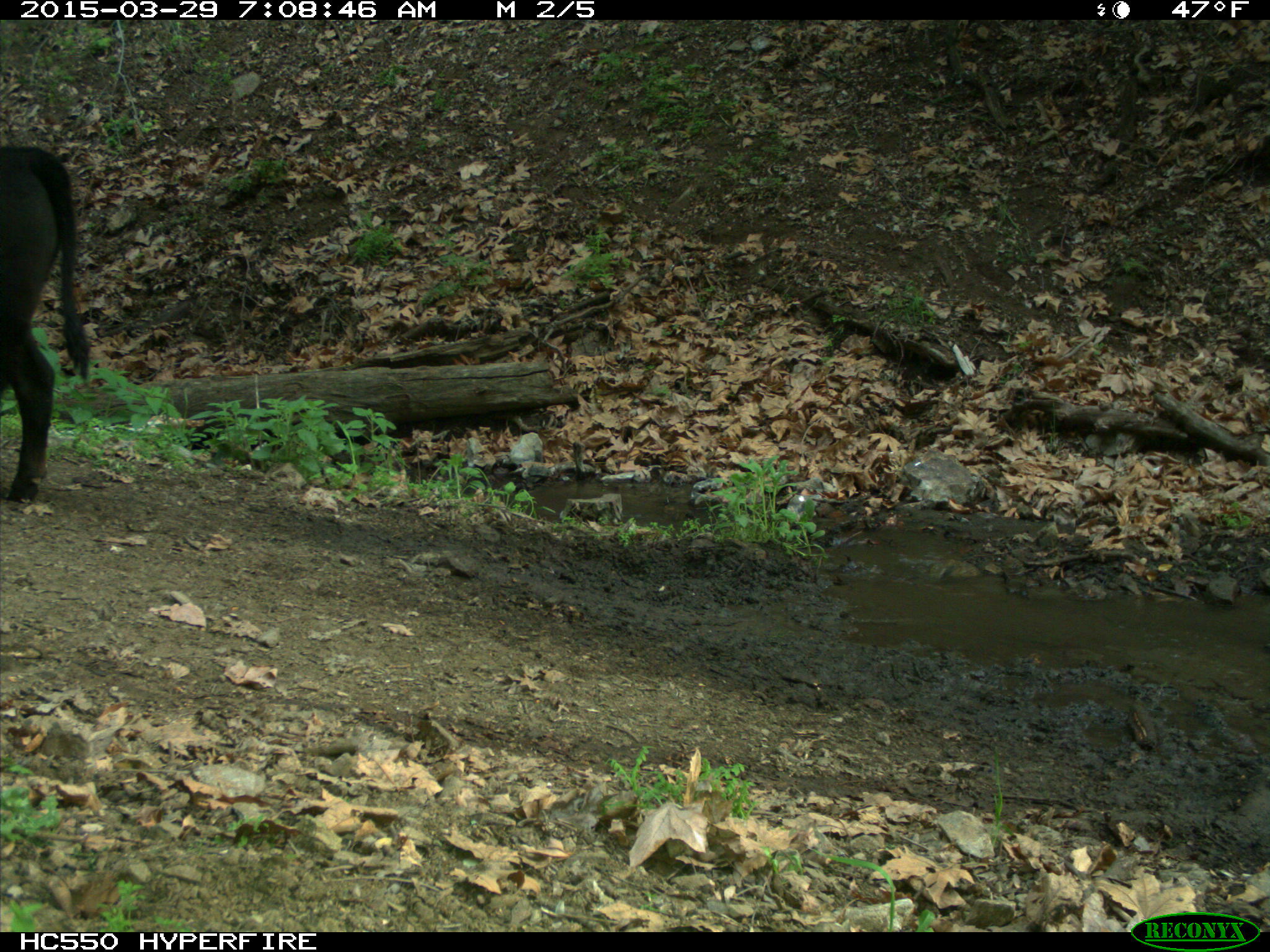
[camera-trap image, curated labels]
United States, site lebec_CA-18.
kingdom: Animalia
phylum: Chordata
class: Mammalia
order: Artiodactyla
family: Bovidae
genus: Bos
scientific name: Bos taurus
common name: domestic cow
Bos taurus (domestic cow).